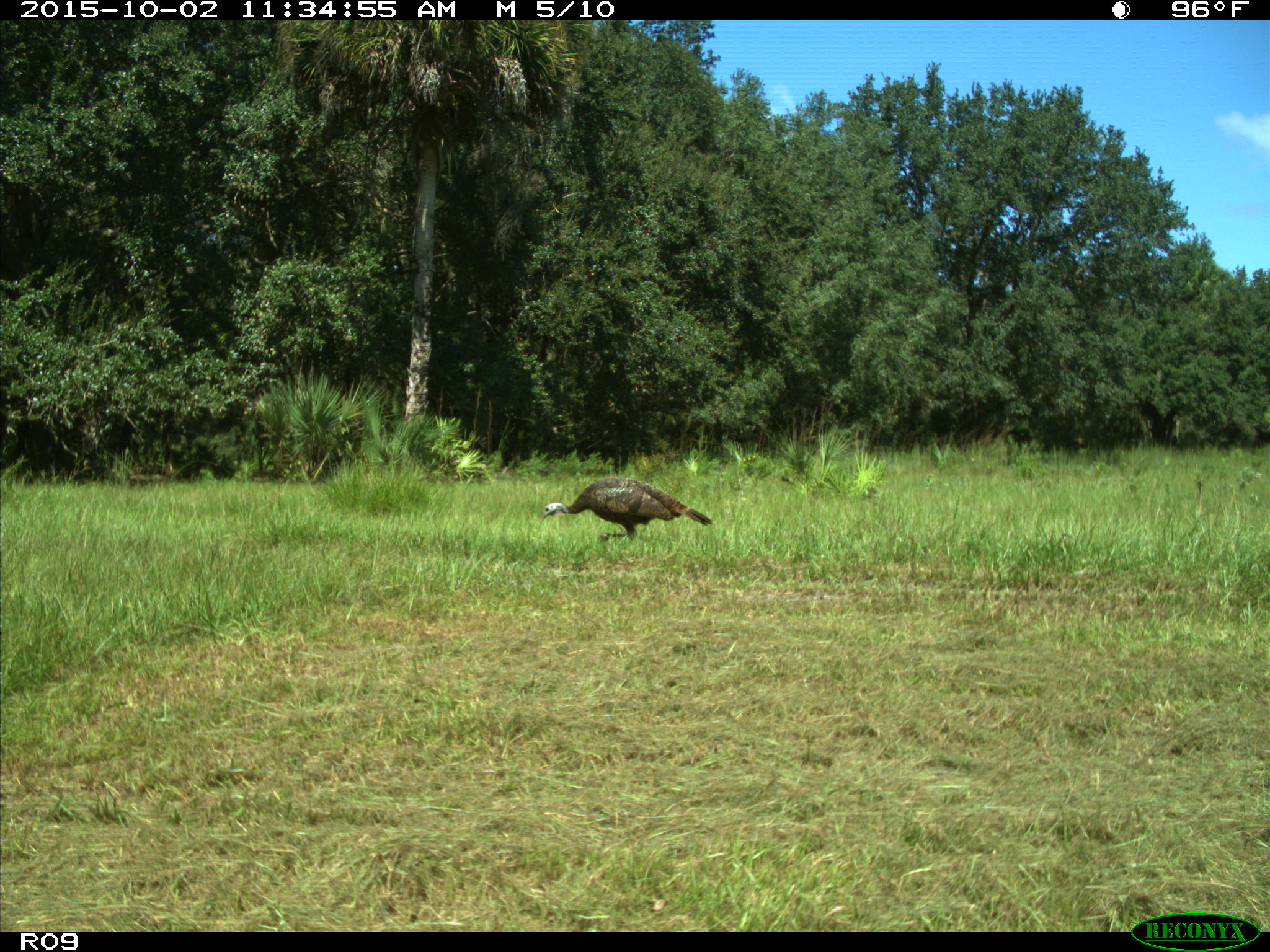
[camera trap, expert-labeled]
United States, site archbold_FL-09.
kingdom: Animalia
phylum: Chordata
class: Aves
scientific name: Aves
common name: birds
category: unidentified bird